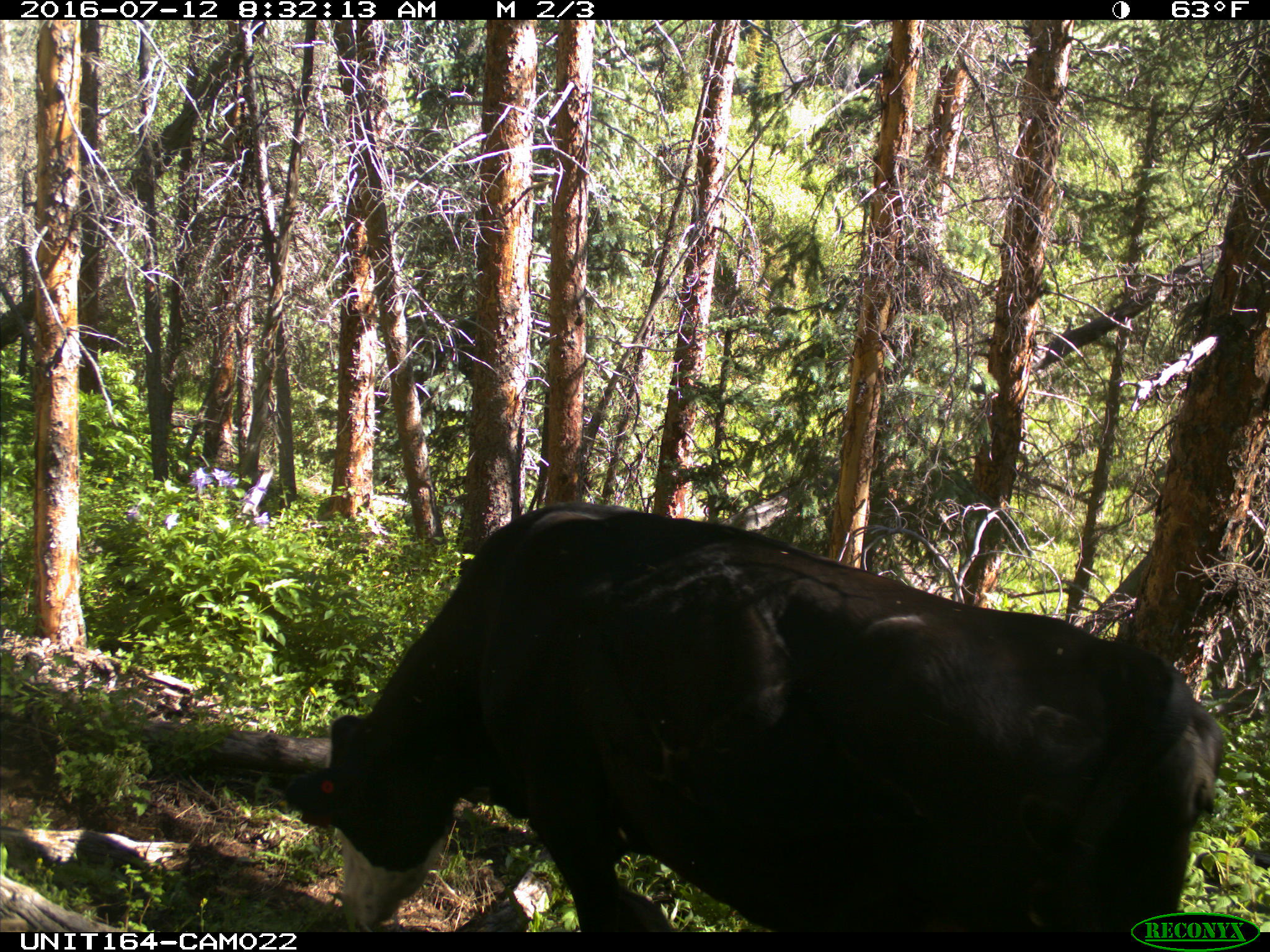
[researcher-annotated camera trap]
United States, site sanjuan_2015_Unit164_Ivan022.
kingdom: Animalia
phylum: Chordata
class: Mammalia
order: Artiodactyla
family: Bovidae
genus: Bos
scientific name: Bos taurus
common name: domestic cow